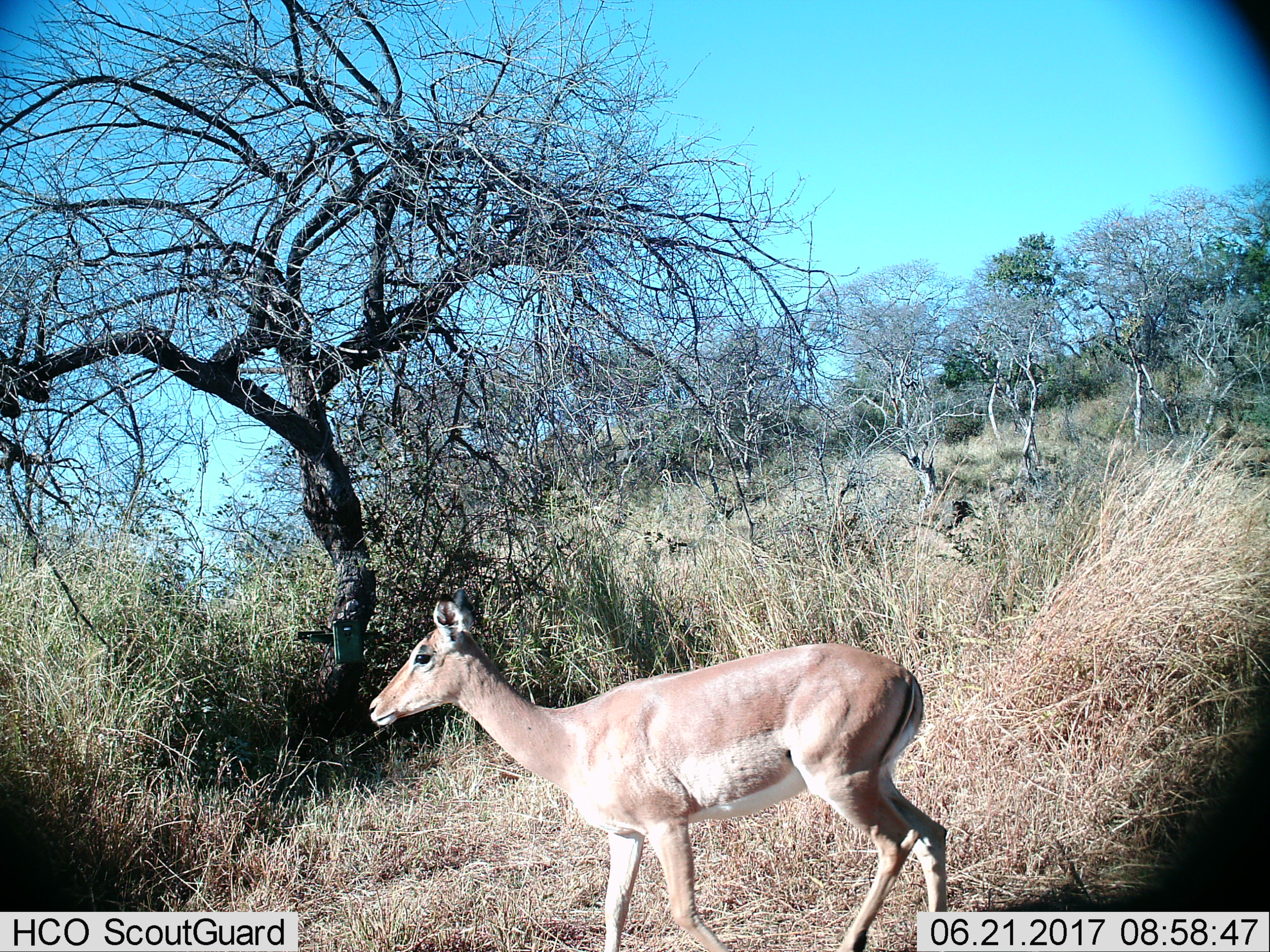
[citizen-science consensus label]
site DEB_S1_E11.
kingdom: Animalia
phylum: Chordata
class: Mammalia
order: Artiodactyla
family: Bovidae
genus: Aepyceros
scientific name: Aepyceros melampus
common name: impala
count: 1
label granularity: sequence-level